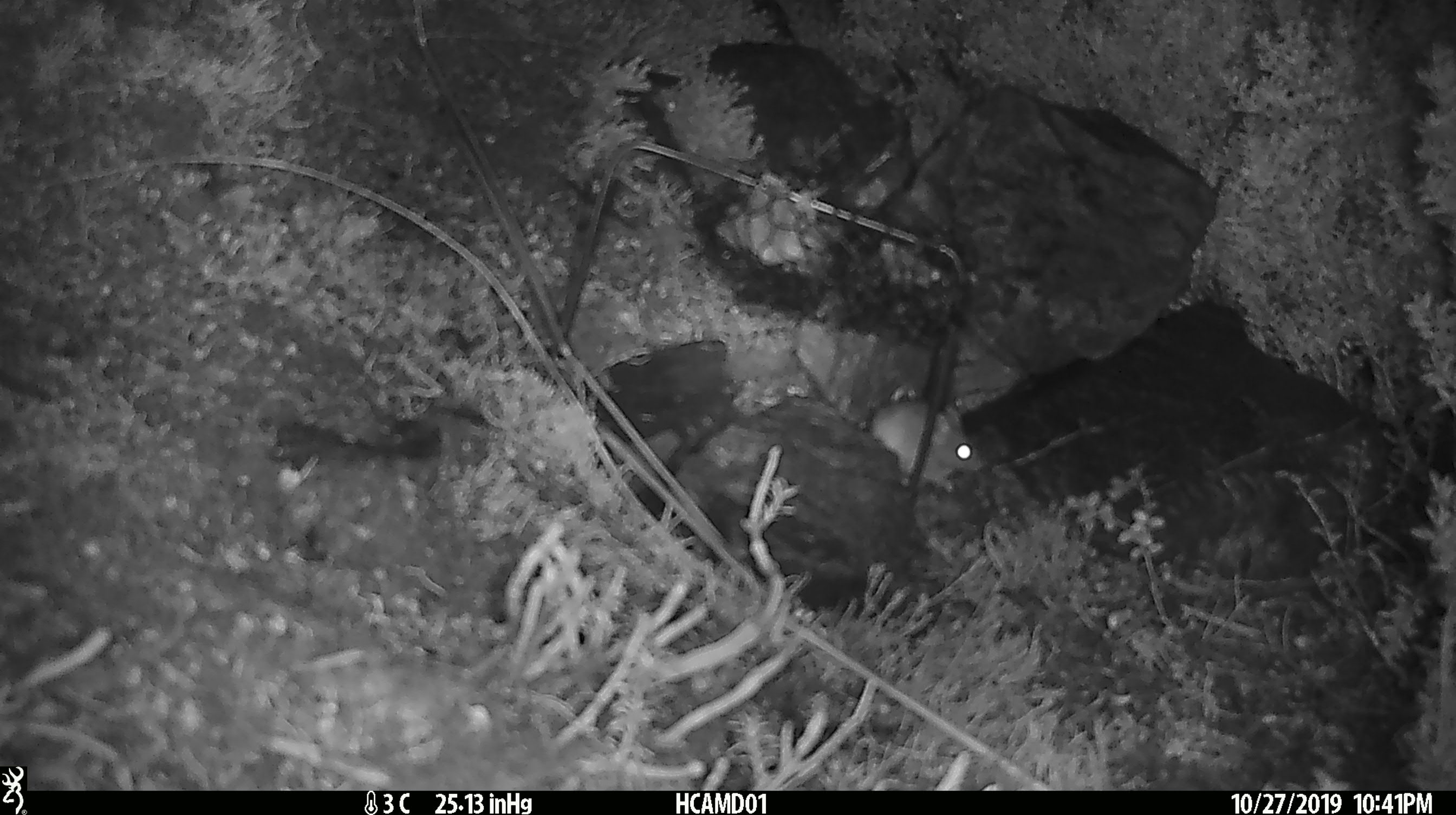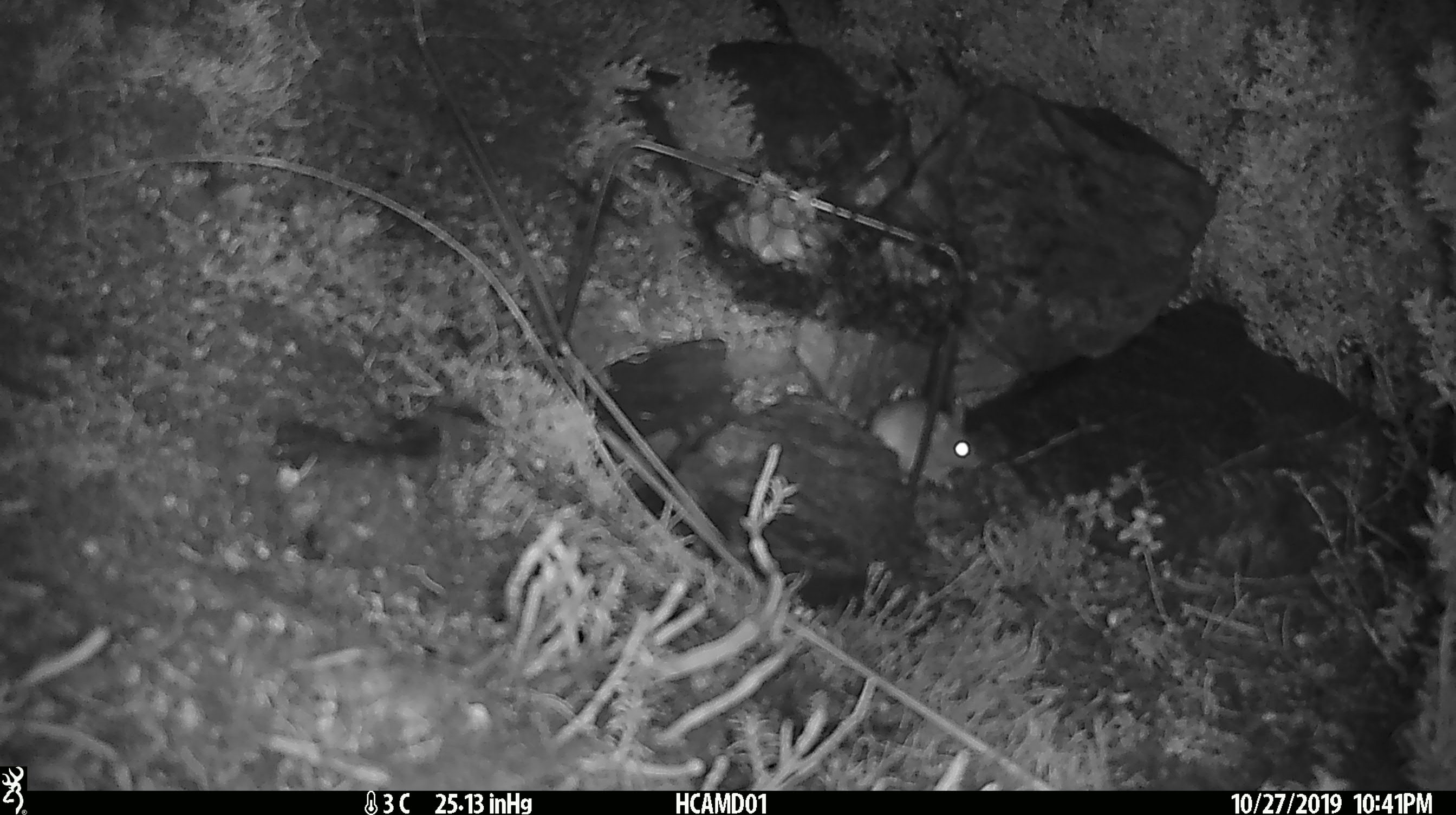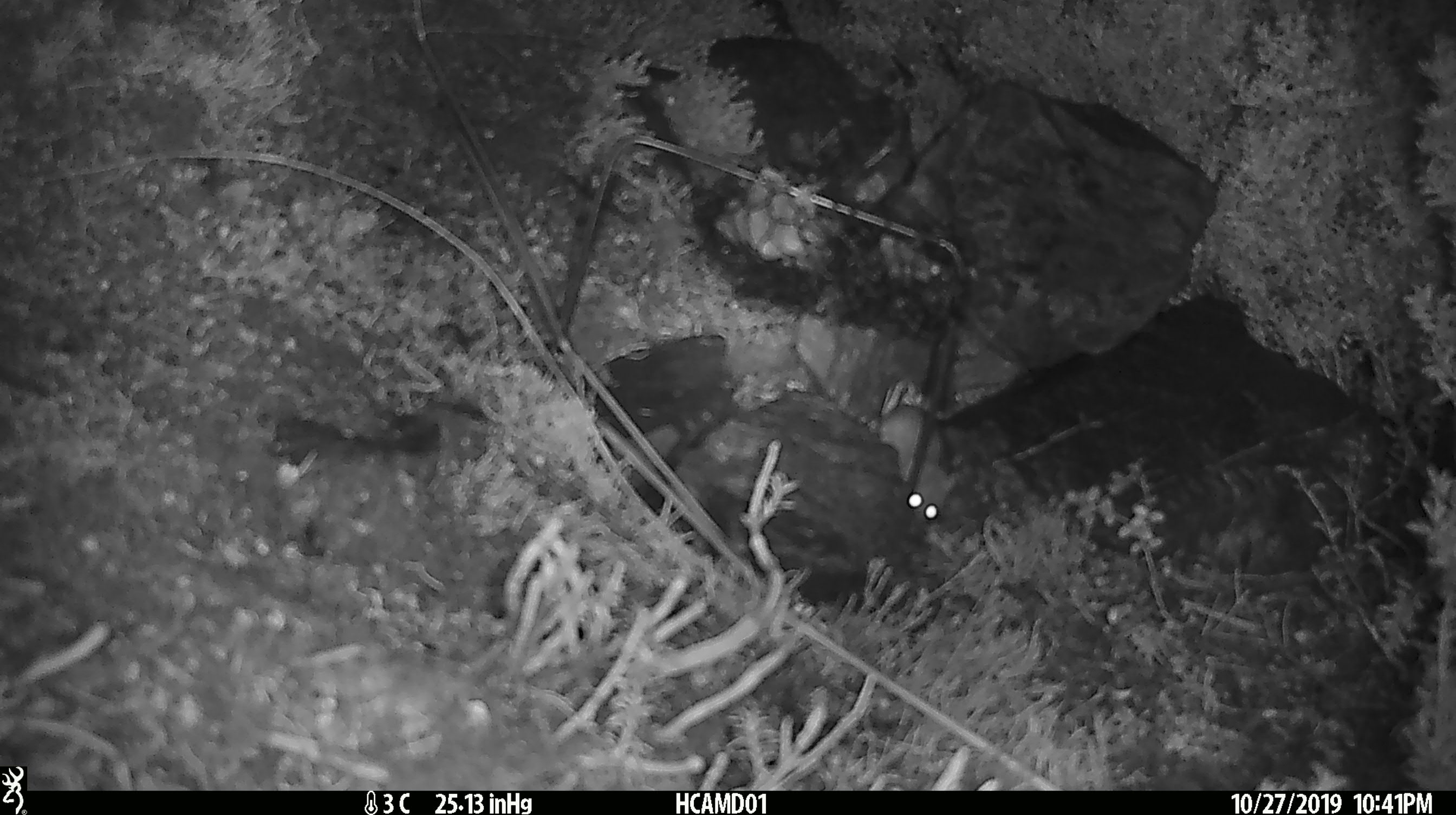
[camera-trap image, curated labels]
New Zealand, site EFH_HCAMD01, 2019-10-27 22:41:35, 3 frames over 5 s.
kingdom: Animalia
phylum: Chordata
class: Mammalia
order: Rodentia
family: Muridae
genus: Mus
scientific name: Mus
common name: mouse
Mouse (Mus).